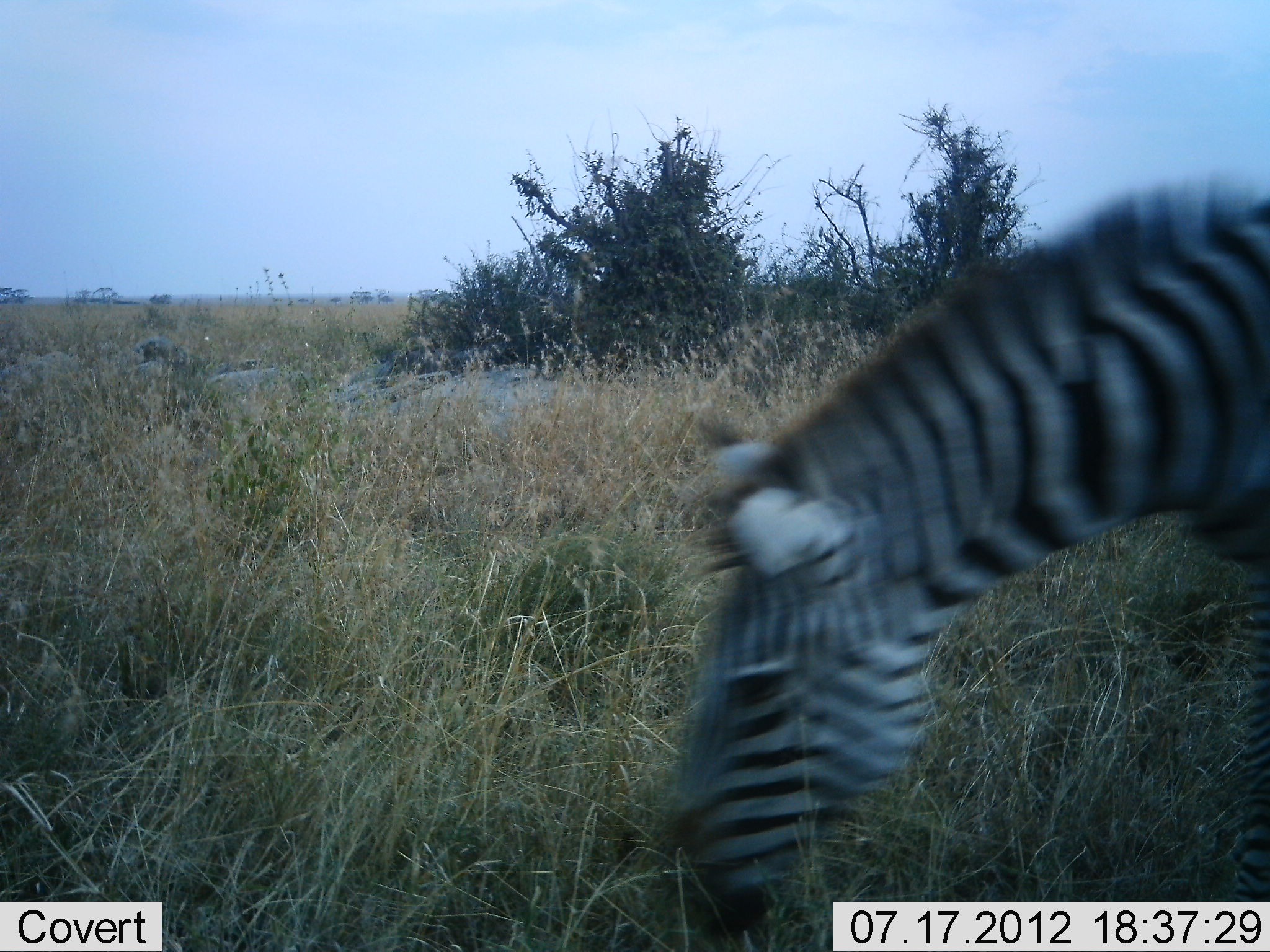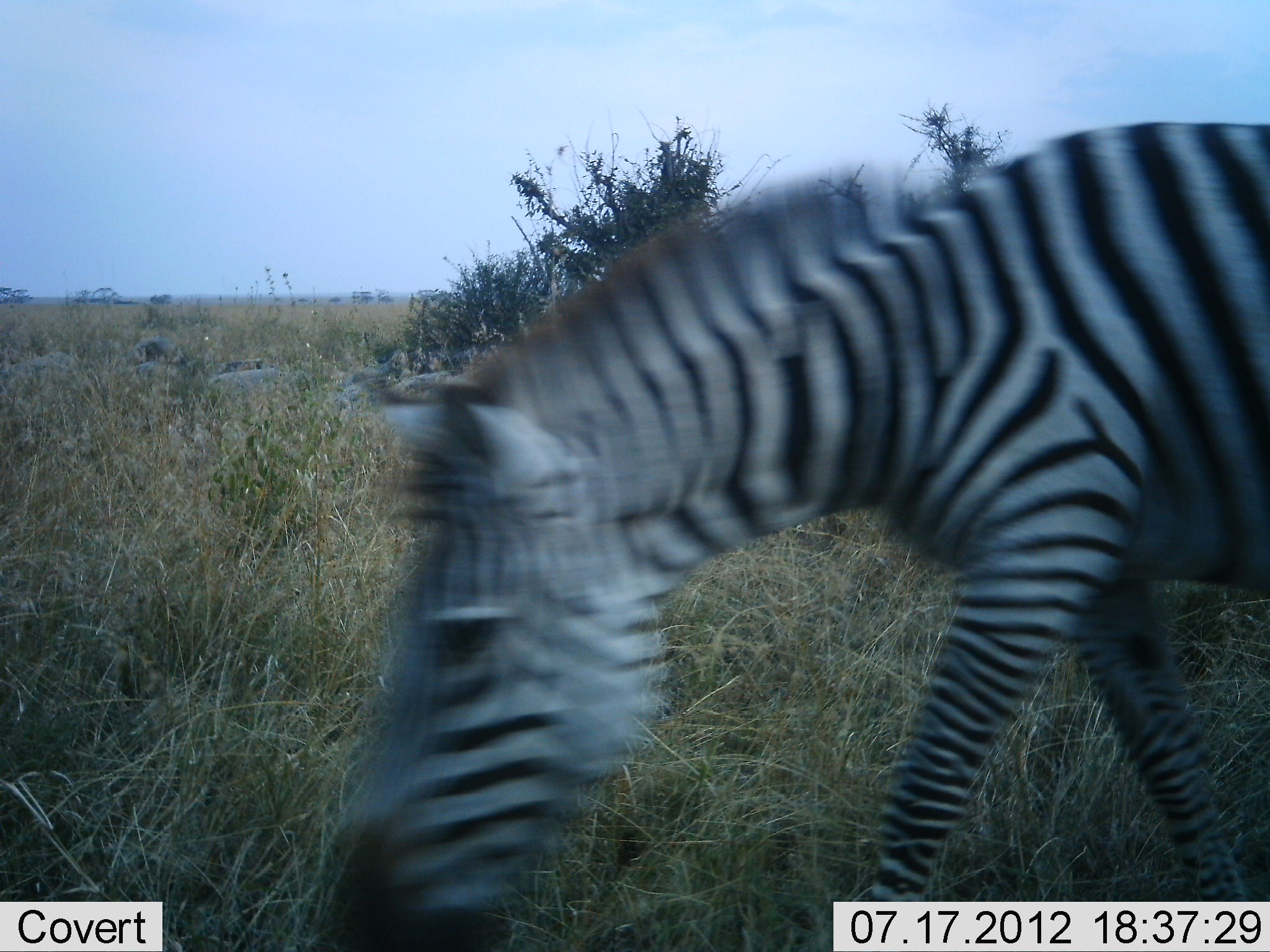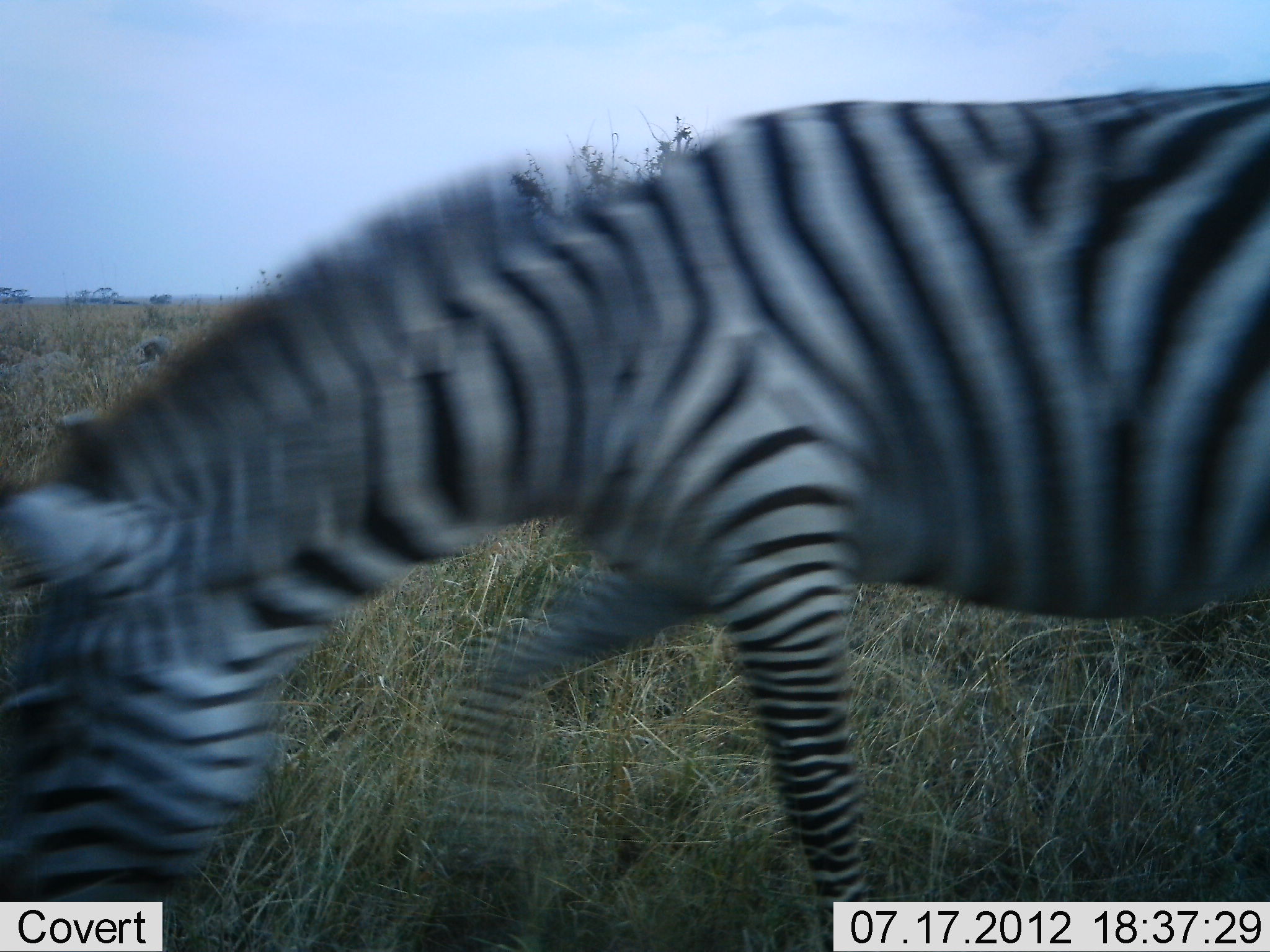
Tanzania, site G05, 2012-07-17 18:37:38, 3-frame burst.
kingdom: Animalia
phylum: Chordata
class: Mammalia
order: Perissodactyla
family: Equidae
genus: Equus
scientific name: Equus quagga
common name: plains zebra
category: zebra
Zebra (plains zebra) (Equus quagga), count 1. Behavior (volunteer vote fractions): standing 9%, resting 0%, moving 91%, interacting 0%. Young present (vote fraction): 0%. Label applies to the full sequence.